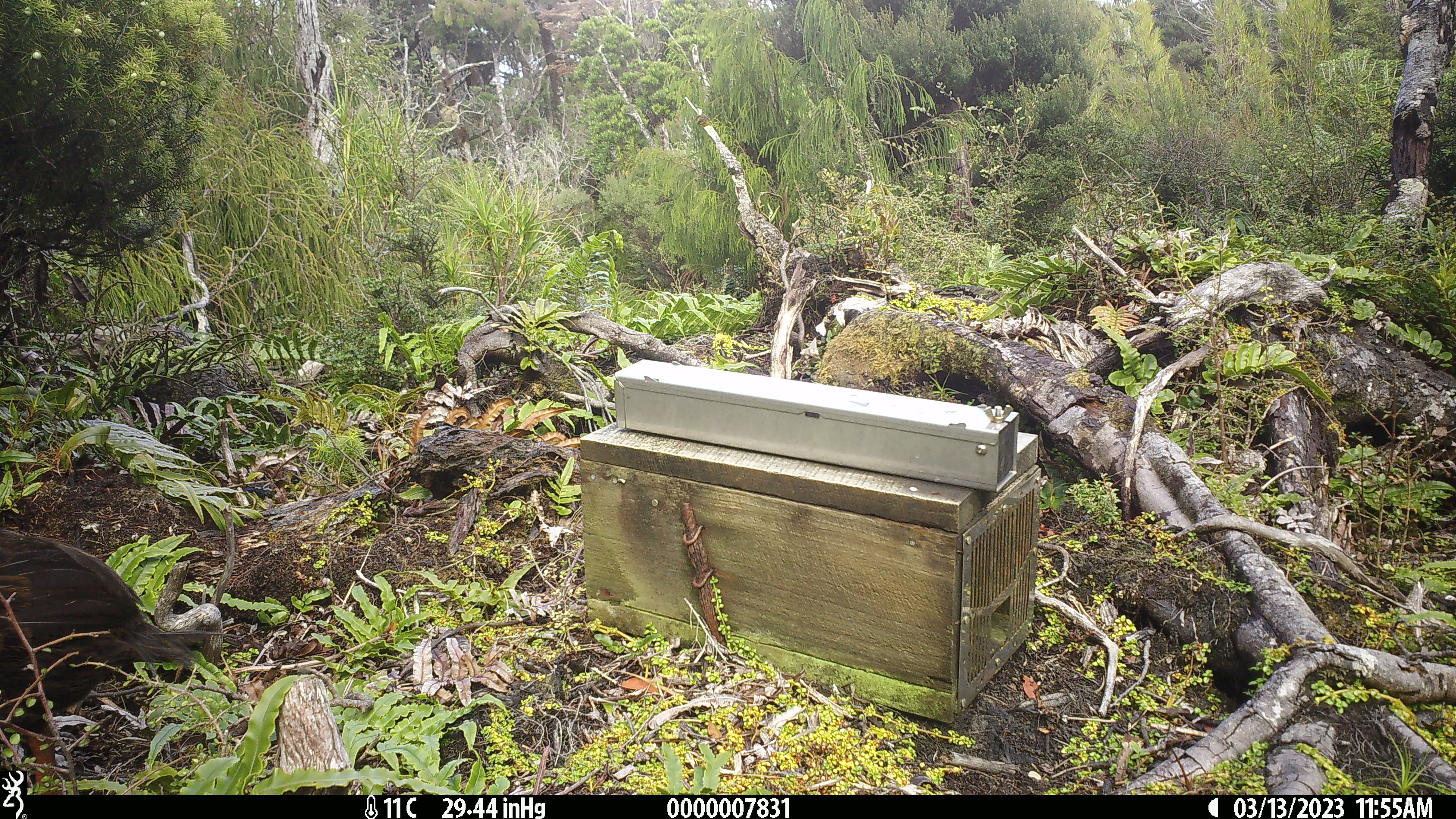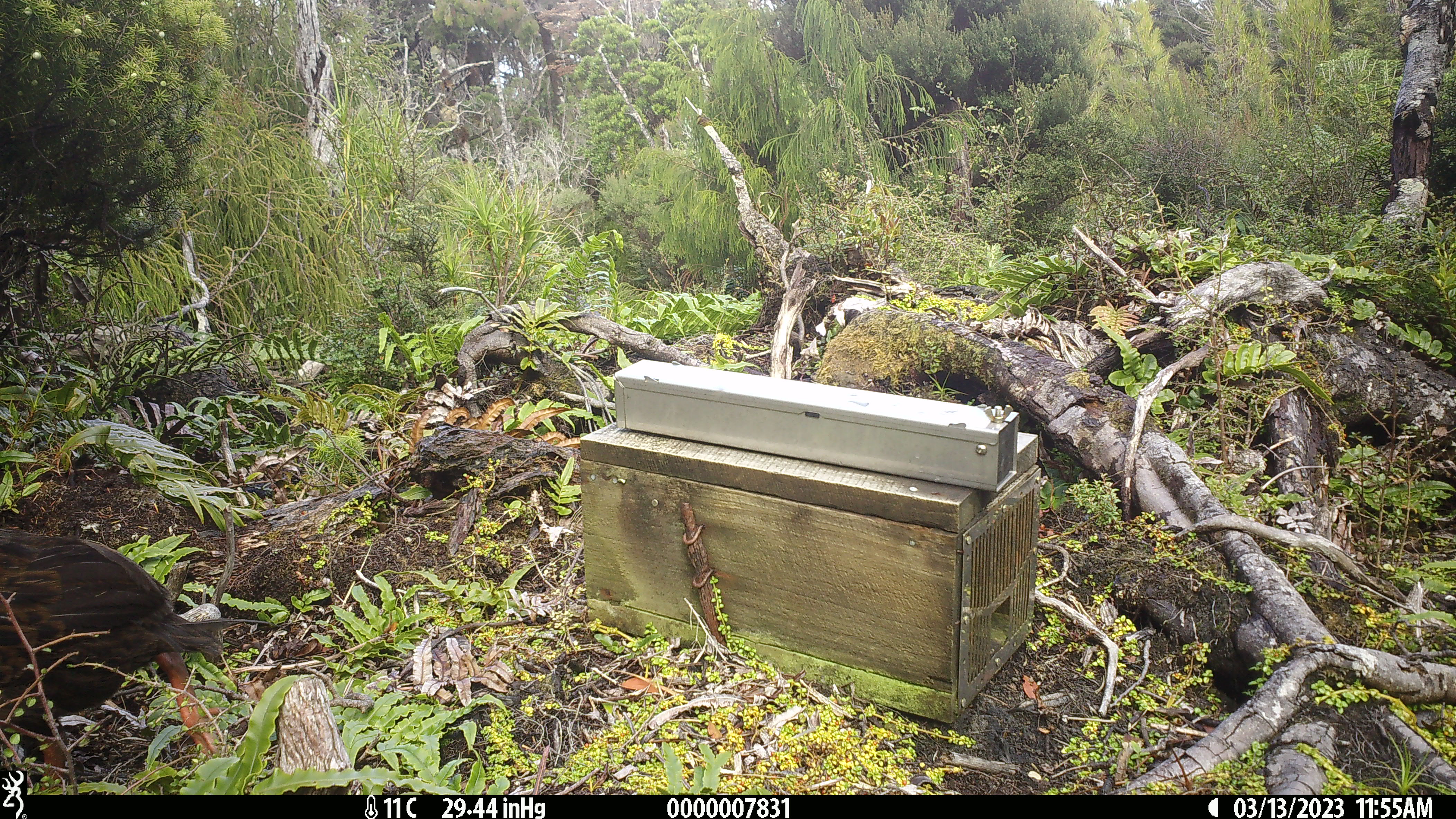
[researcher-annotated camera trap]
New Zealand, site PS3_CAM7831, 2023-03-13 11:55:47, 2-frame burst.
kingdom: Animalia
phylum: Chordata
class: Aves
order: Gruiformes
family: Rallidae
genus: Gallirallus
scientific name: Gallirallus australis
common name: weka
Weka (Gallirallus australis).